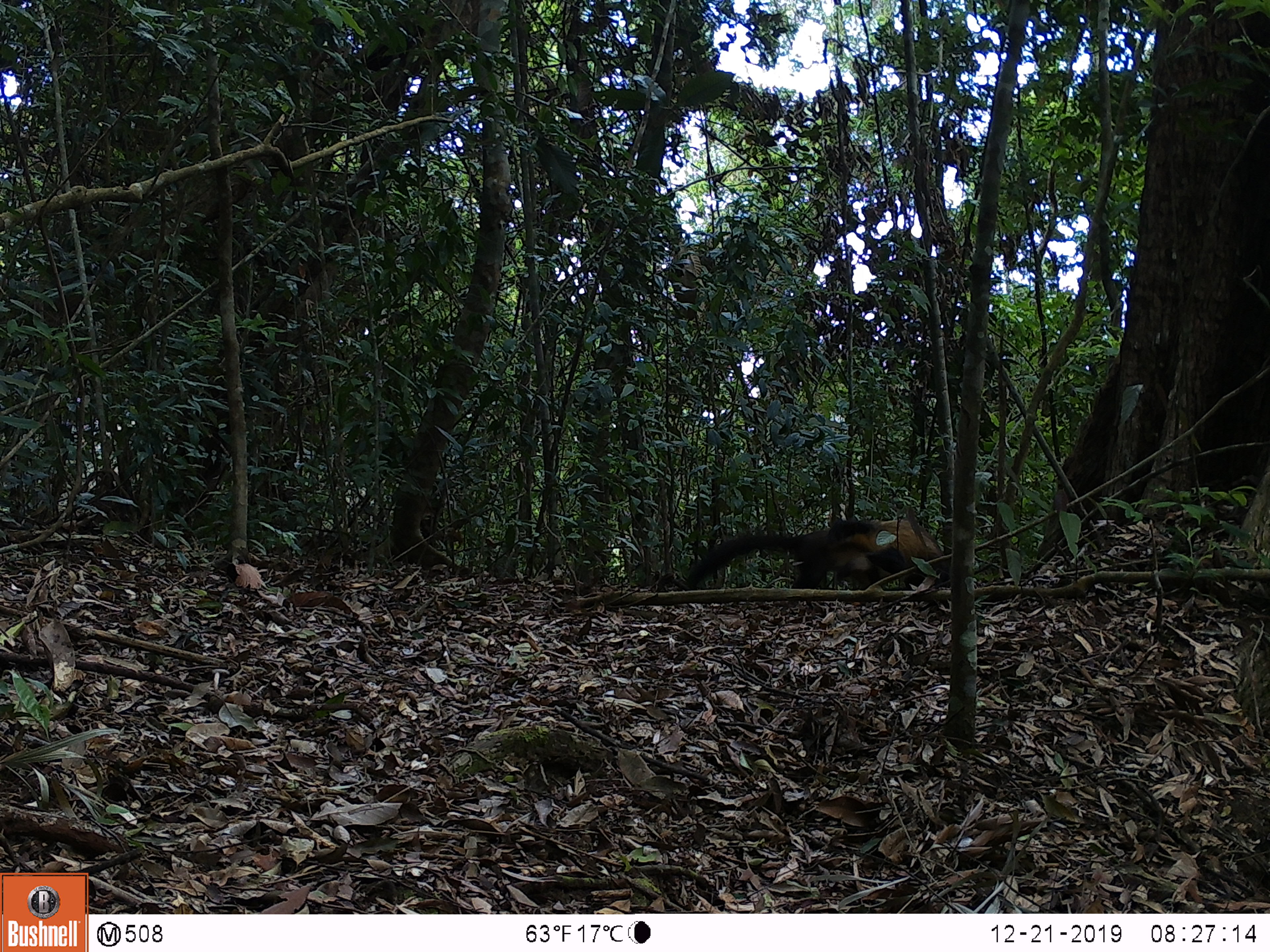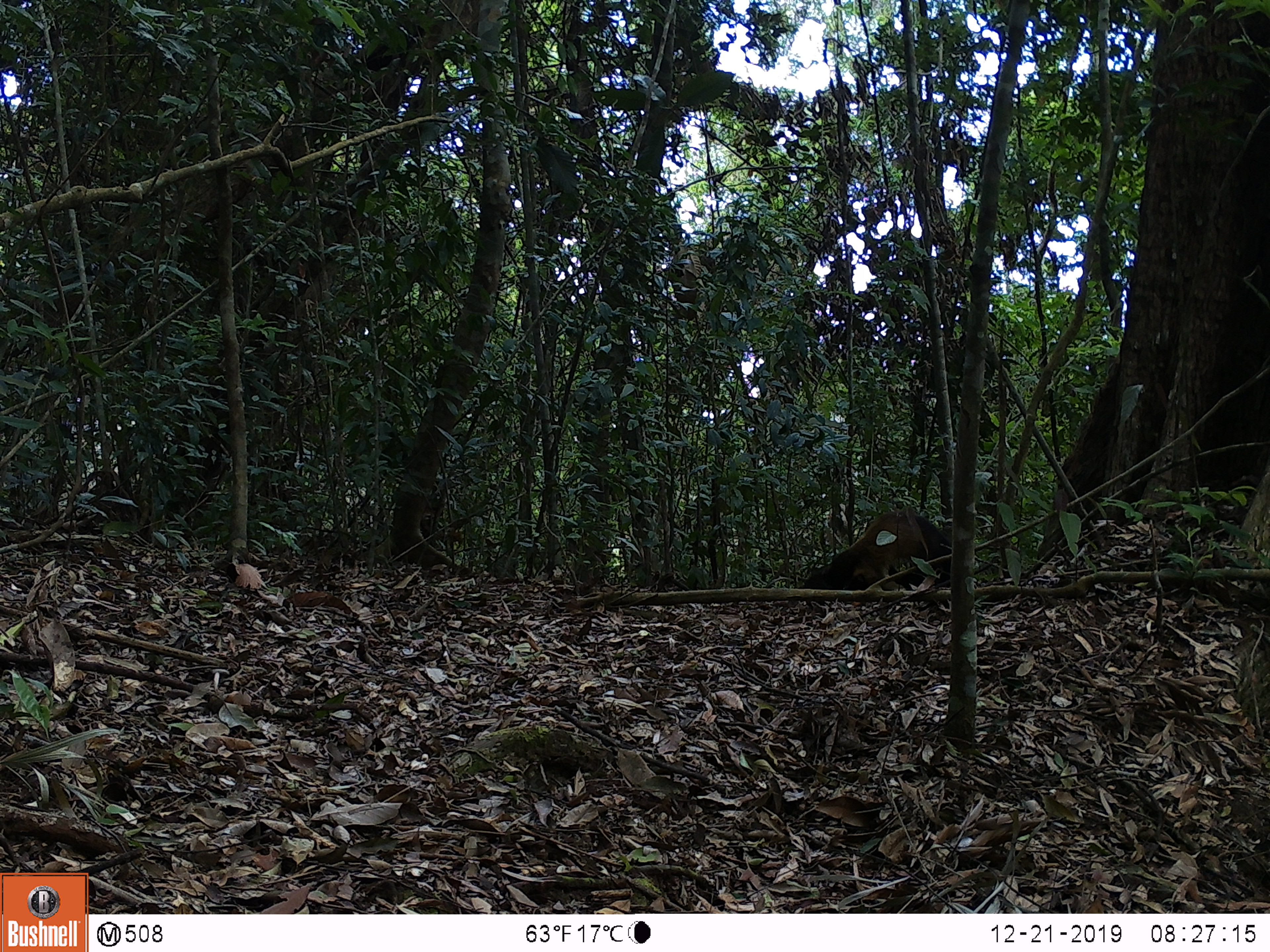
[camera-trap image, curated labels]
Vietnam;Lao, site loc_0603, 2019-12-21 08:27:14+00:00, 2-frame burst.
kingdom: Animalia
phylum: Chordata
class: Mammalia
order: Carnivora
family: Mustelidae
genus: Martes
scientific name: Martes flavigula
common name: yellow-throated marten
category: yellow throated marten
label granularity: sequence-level